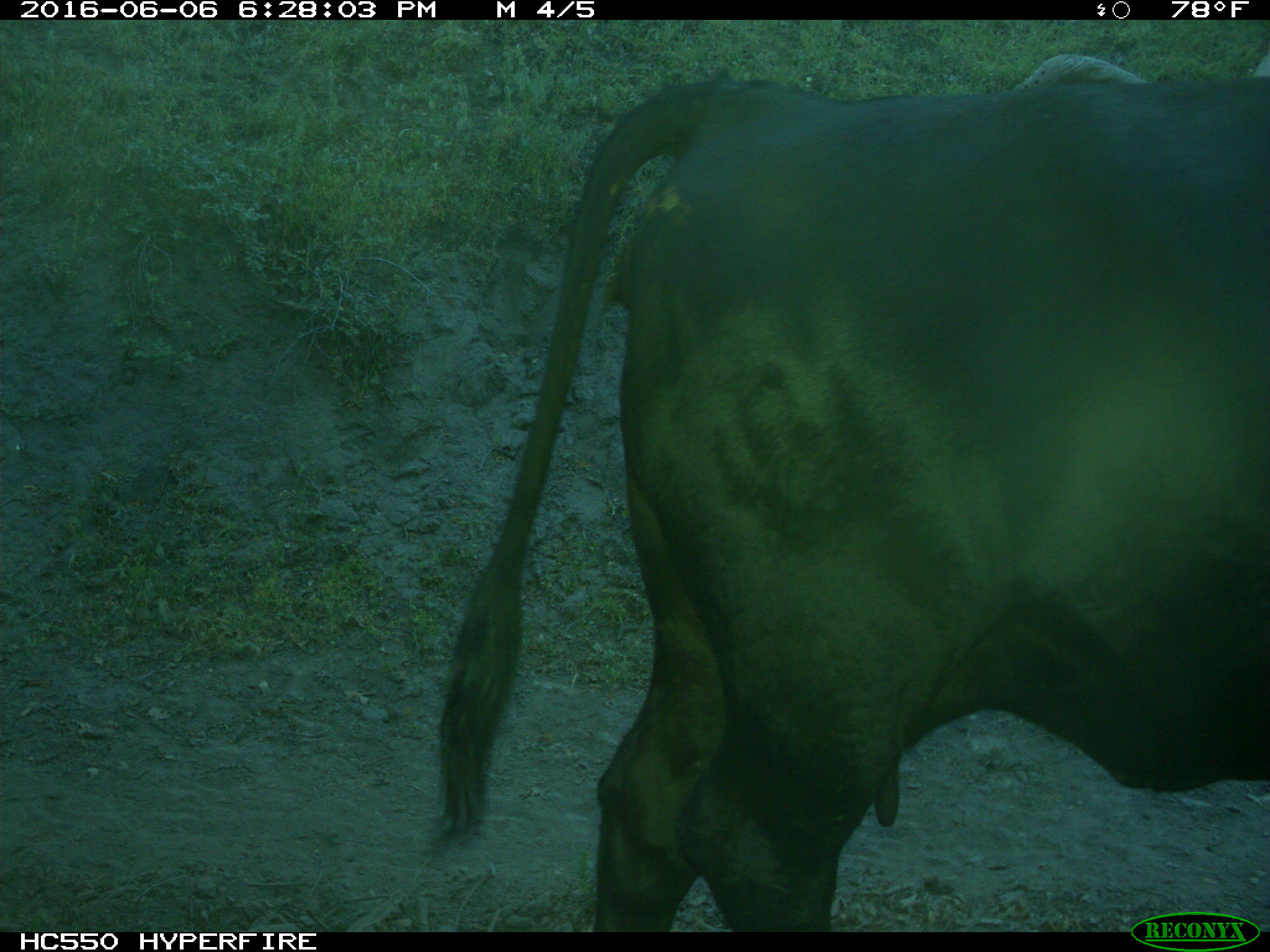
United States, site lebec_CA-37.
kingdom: Animalia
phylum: Chordata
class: Mammalia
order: Artiodactyla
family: Bovidae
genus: Bos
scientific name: Bos taurus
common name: domestic cow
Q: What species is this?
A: Bos taurus (domestic cow).